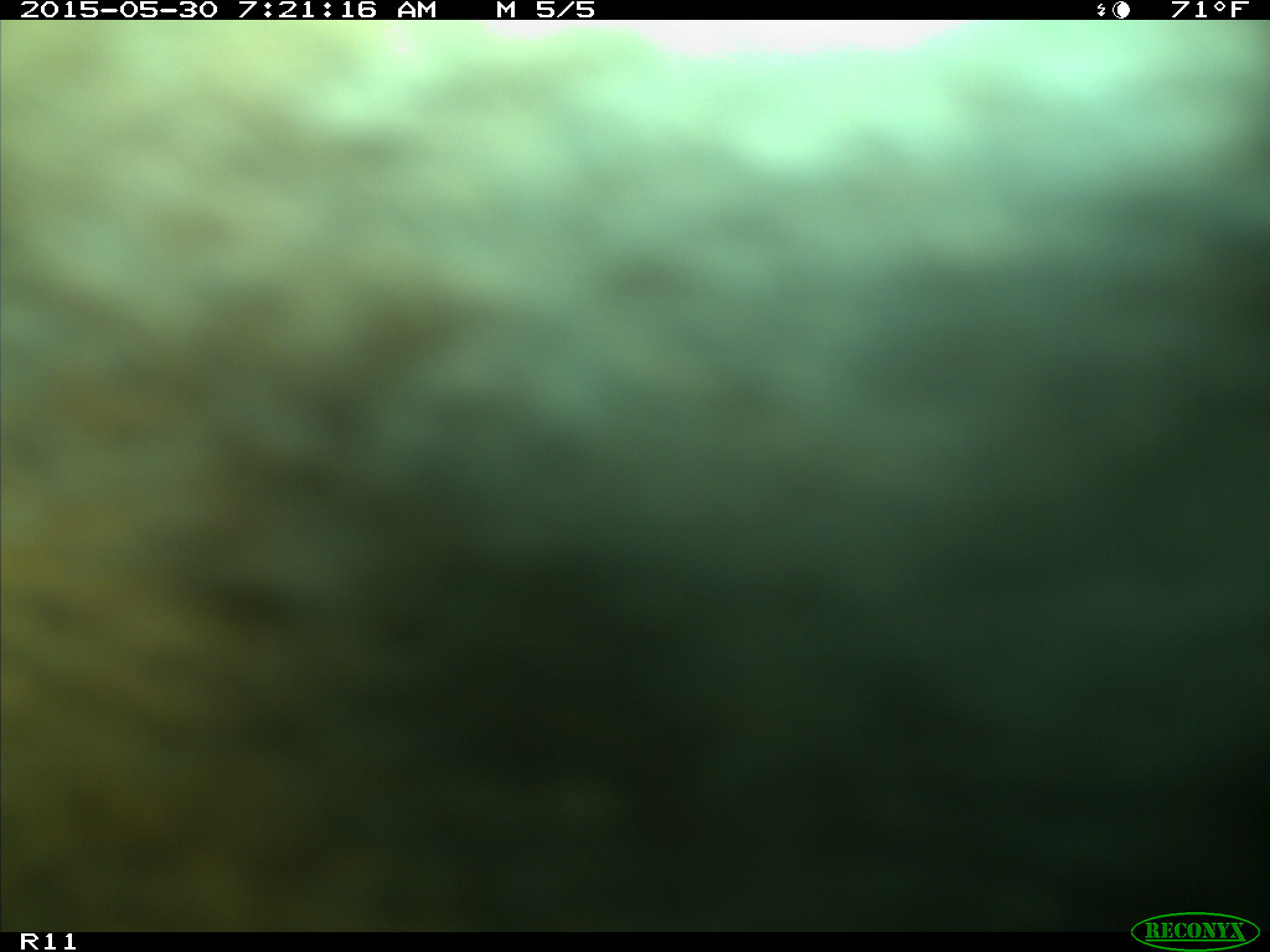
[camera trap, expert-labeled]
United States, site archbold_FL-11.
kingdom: Animalia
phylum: Chordata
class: Mammalia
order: Artiodactyla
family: Bovidae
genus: Bos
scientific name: Bos taurus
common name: domestic cow